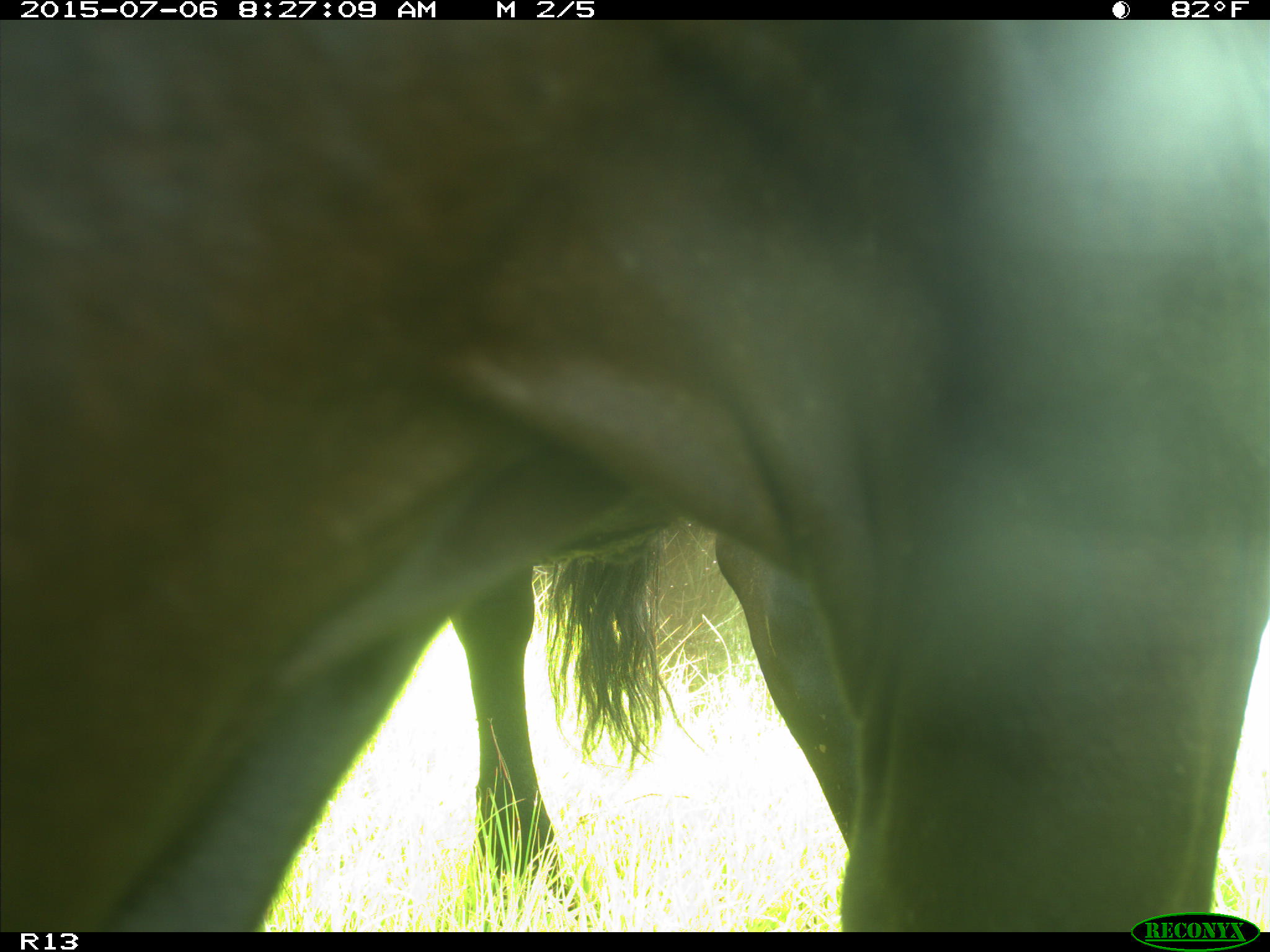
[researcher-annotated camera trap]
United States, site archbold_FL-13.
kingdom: Animalia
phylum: Chordata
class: Mammalia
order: Artiodactyla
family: Bovidae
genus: Bos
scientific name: Bos taurus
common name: domestic cow